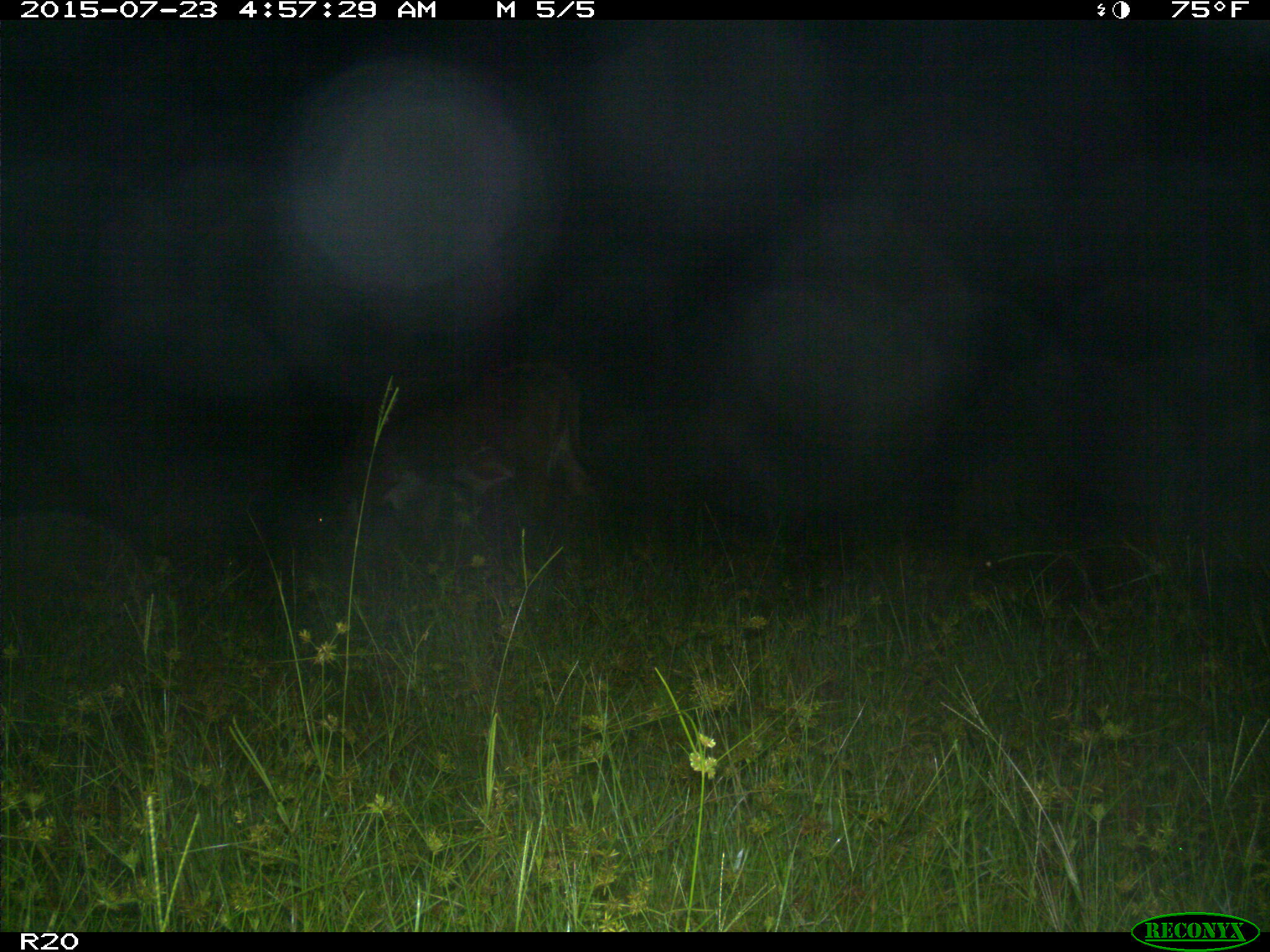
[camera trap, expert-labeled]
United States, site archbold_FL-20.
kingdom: Animalia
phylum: Chordata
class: Mammalia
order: Artiodactyla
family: Bovidae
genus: Bos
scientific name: Bos taurus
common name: domestic cow